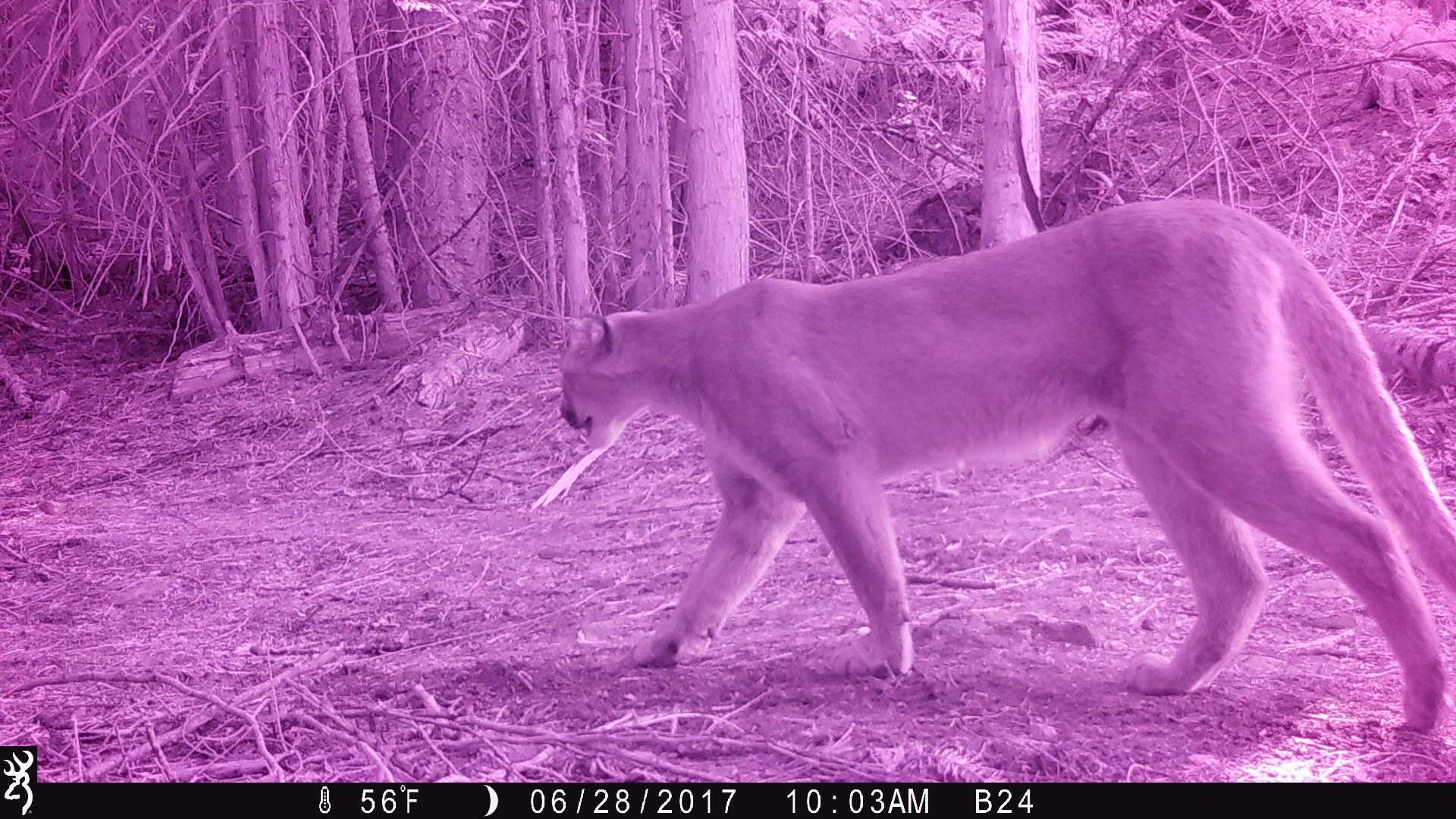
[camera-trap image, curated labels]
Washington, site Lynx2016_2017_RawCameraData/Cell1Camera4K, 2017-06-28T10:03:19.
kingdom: Animalia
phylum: Chordata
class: Mammalia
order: Carnivora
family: Felidae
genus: Puma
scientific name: Puma concolor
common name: mountain lion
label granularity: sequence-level